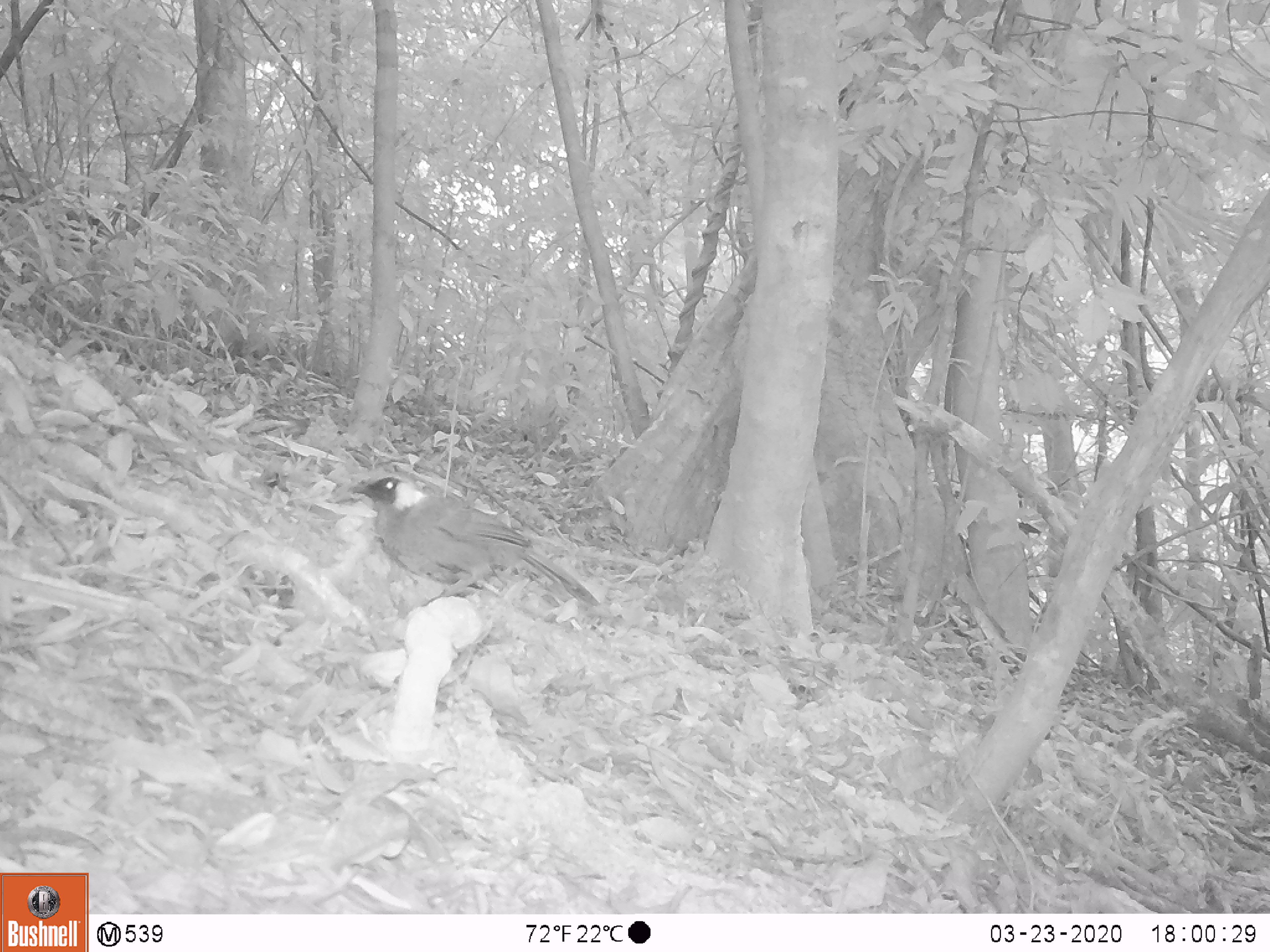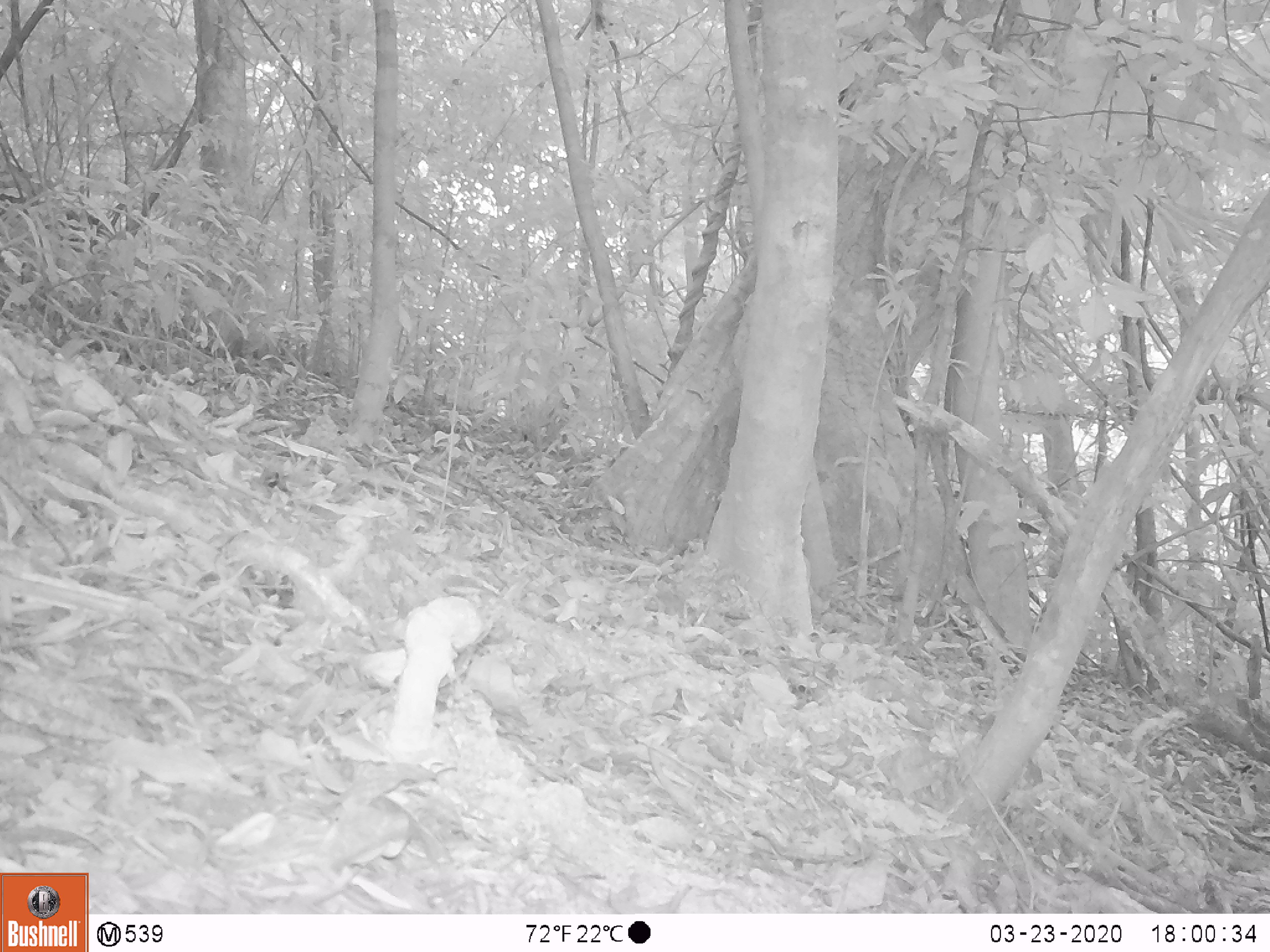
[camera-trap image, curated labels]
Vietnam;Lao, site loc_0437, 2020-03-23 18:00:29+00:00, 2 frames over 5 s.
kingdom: Animalia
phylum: Chordata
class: Aves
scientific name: Aves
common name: bird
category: unidentified bird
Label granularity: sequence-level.